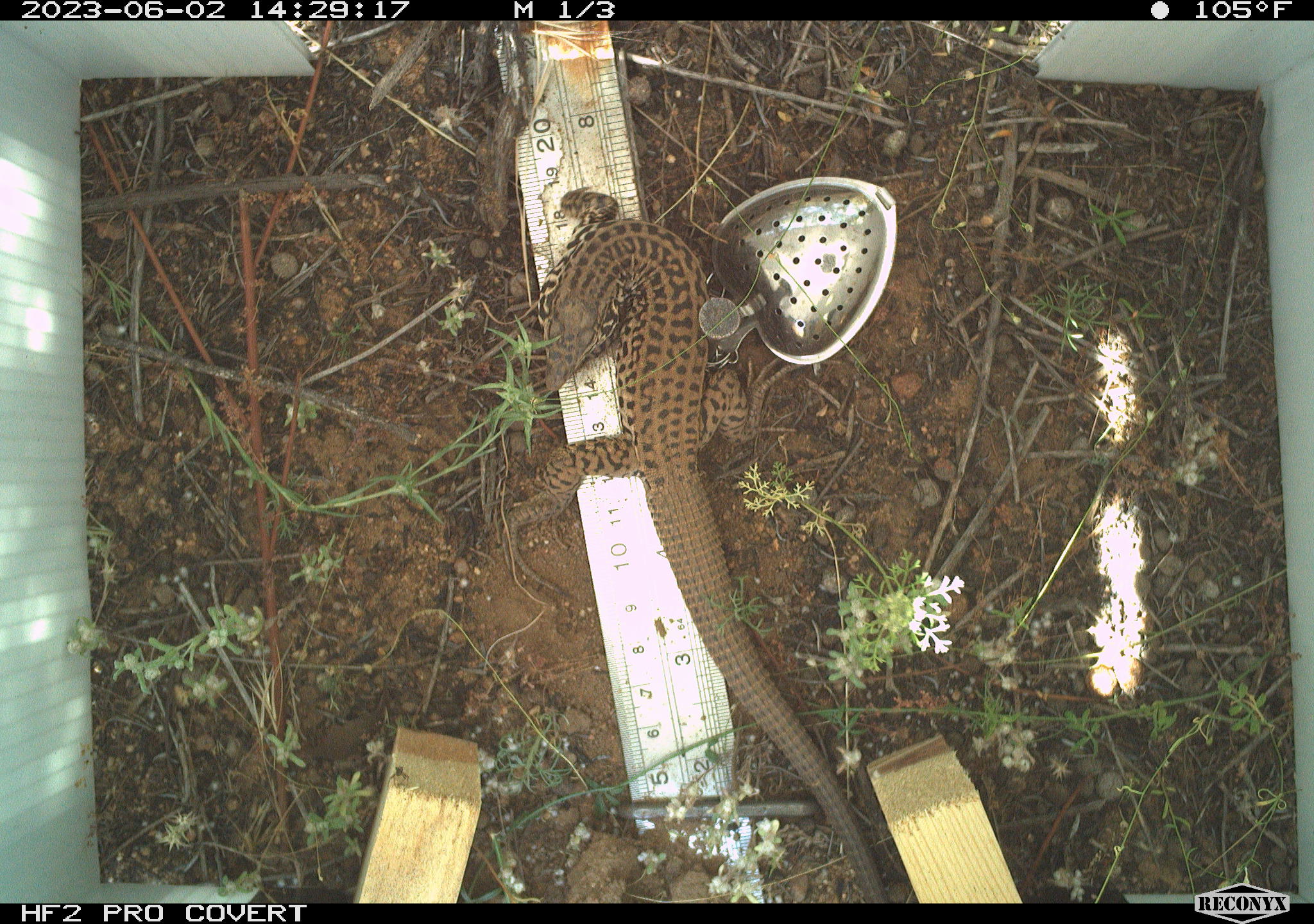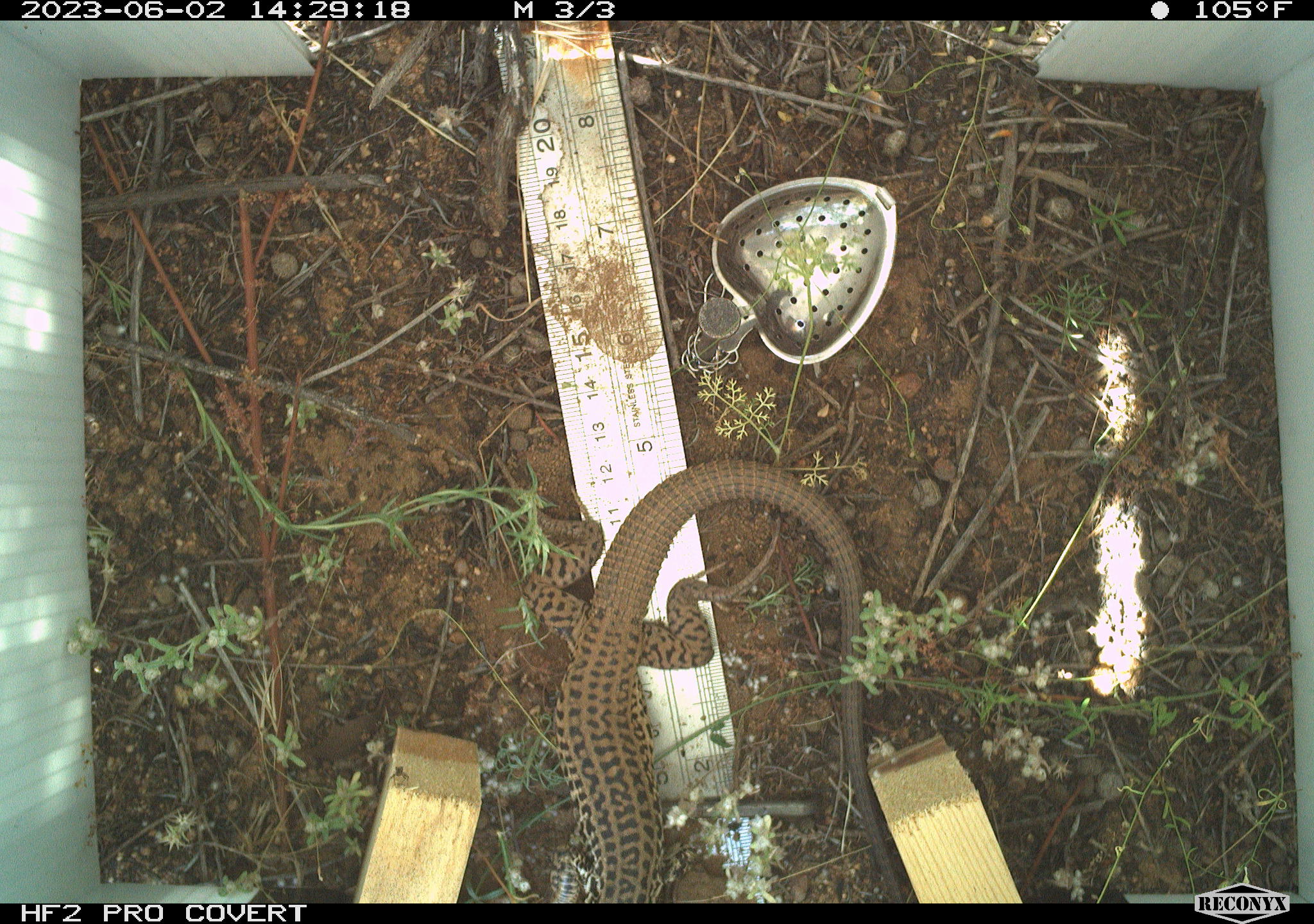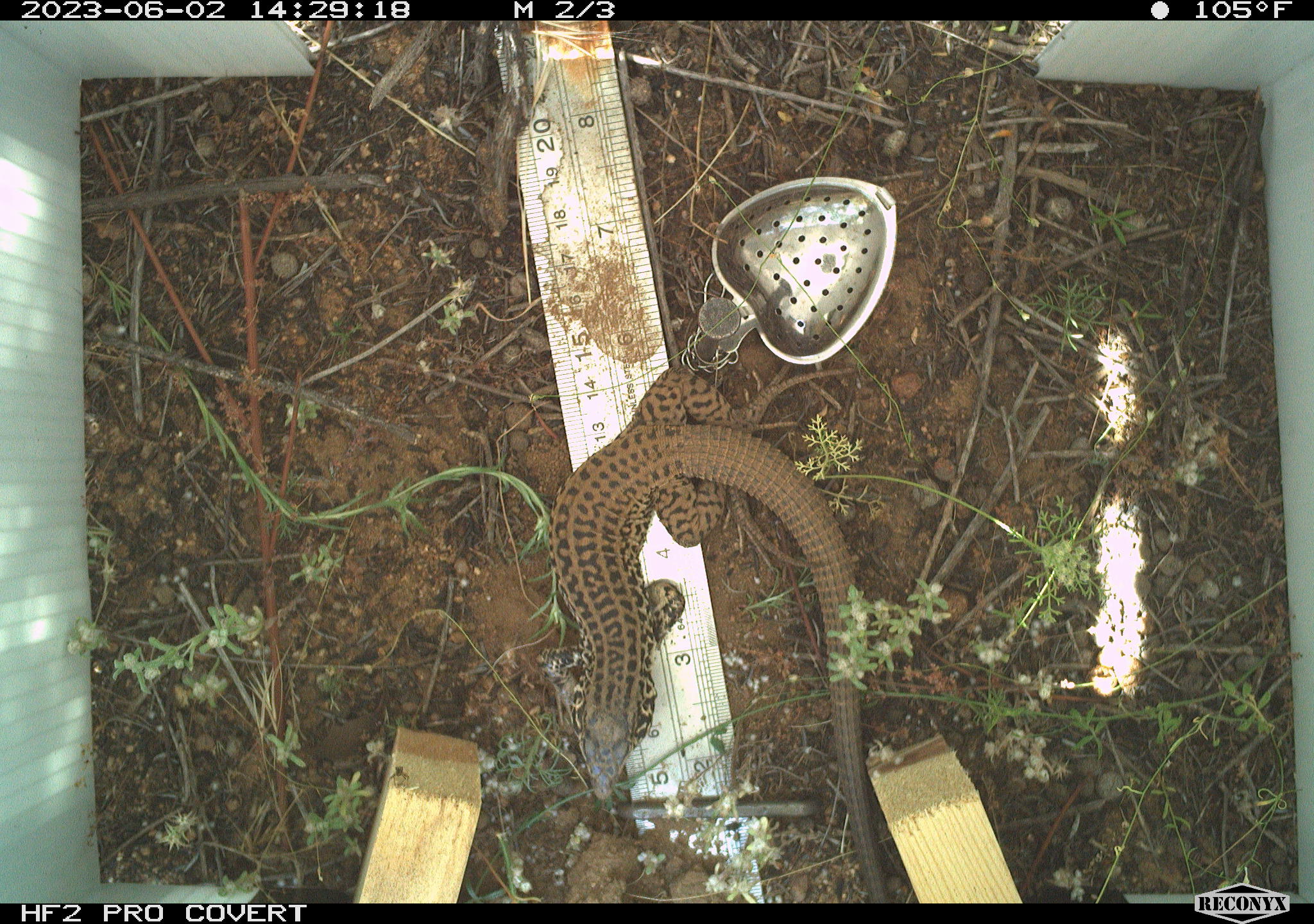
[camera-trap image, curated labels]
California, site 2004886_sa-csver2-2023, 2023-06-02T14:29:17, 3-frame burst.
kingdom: Animalia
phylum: Chordata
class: Reptilia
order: Squamata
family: Teiidae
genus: Aspidoscelis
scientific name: Aspidoscelis tigris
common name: western whiptail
Western whiptail (Aspidoscelis tigris).